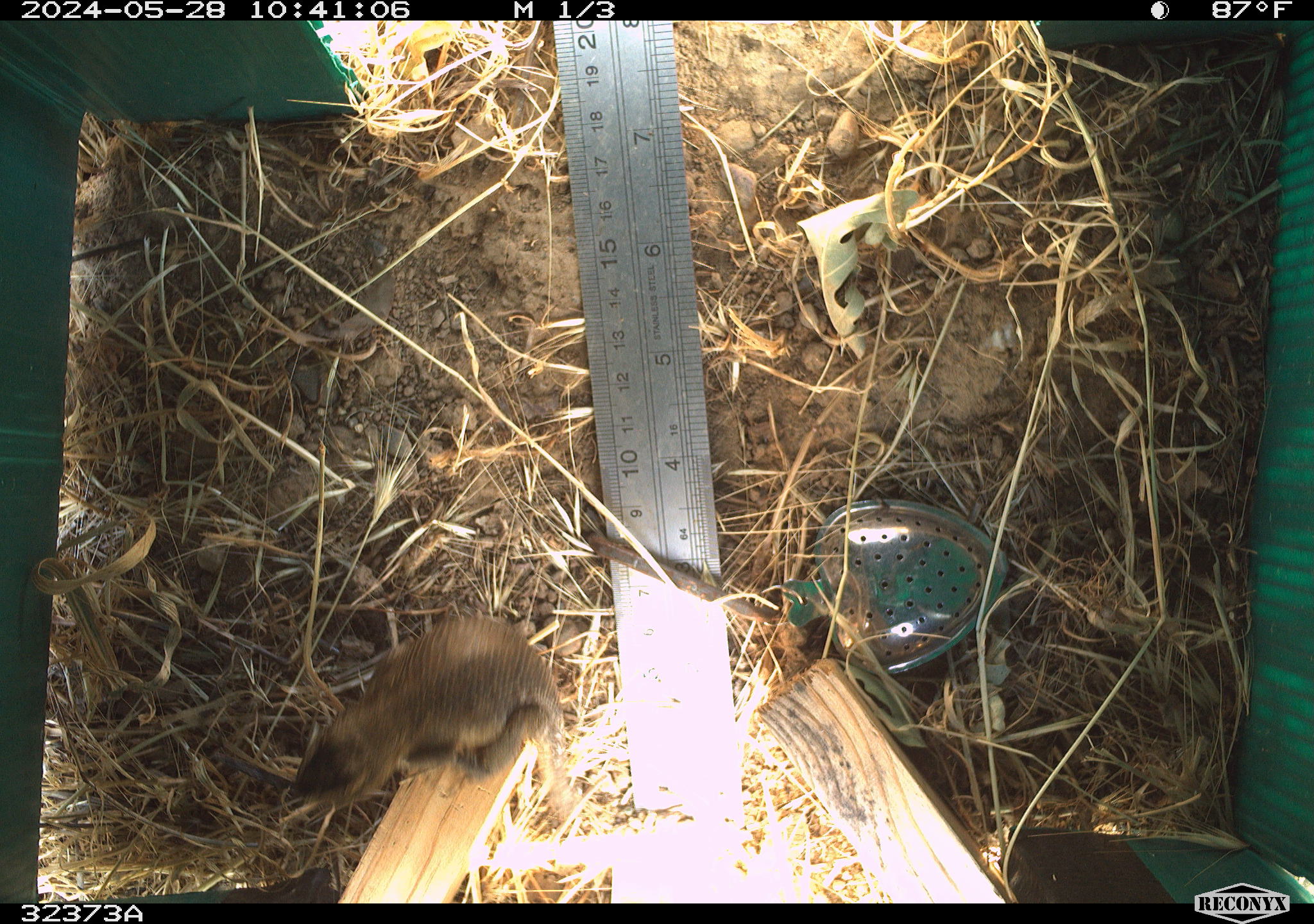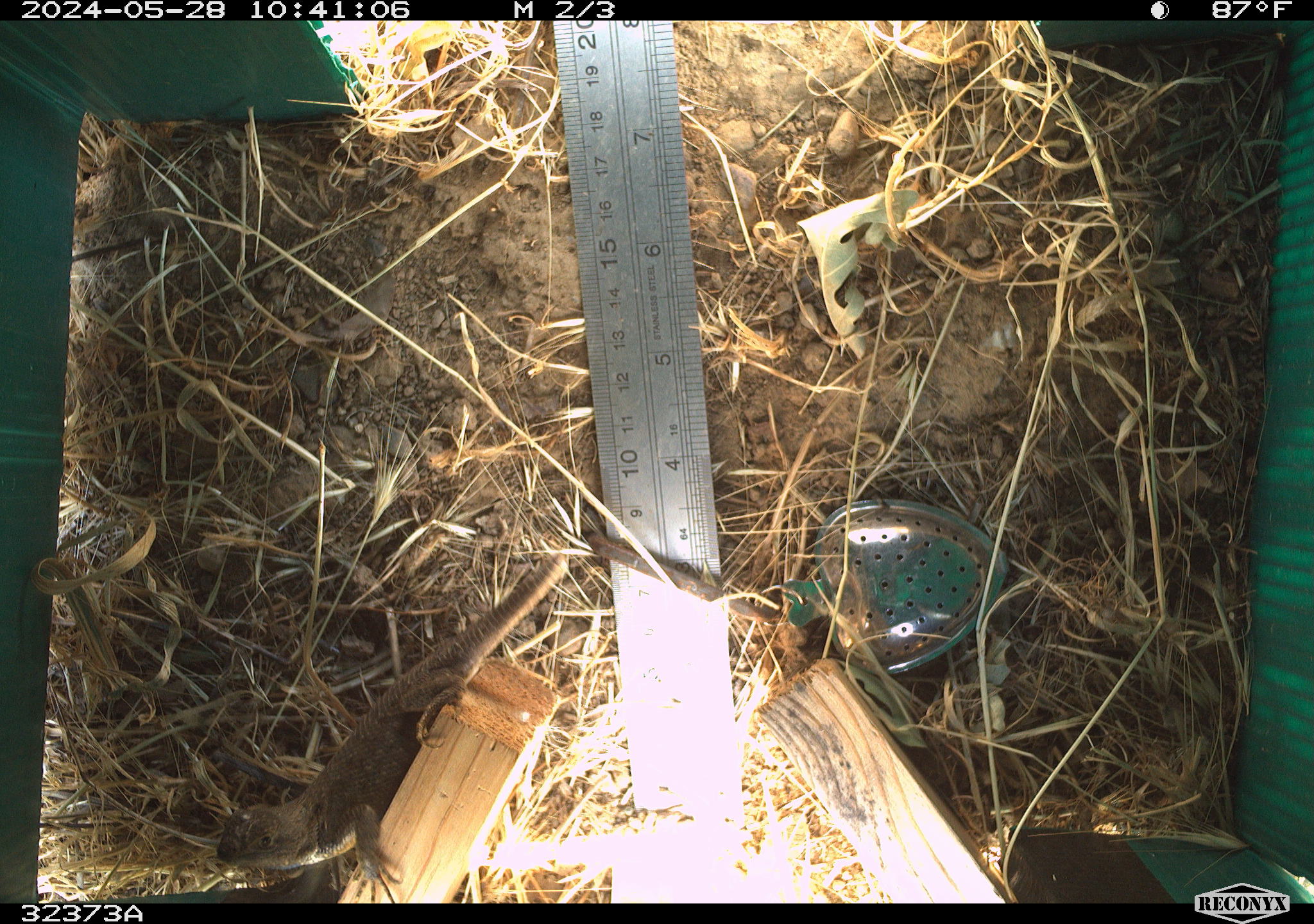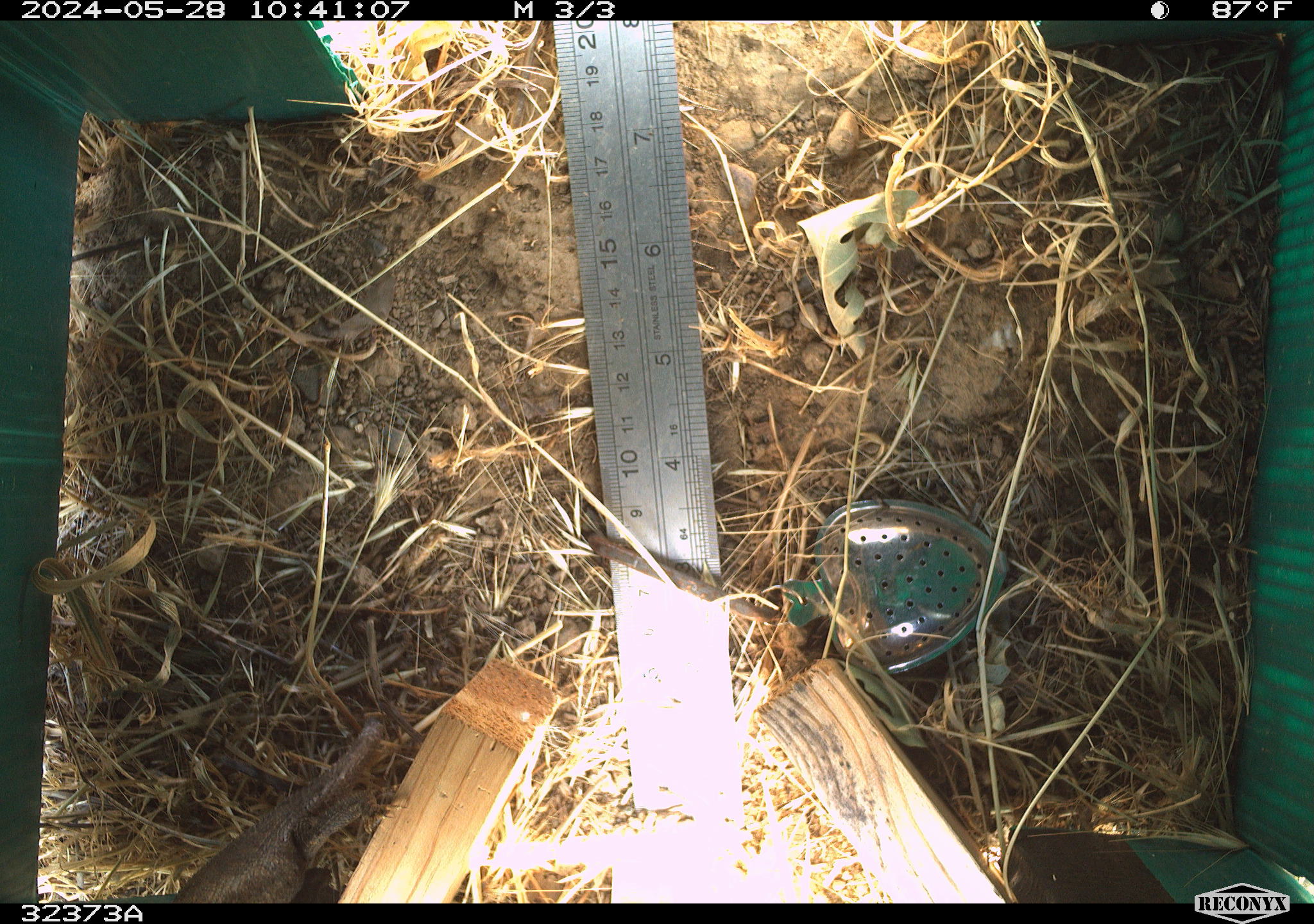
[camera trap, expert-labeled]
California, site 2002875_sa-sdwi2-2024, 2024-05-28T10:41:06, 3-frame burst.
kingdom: Animalia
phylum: Chordata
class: Reptilia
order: Squamata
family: Phrynosomatidae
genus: Sceloporus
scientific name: Sceloporus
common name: spiny lizards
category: sceloporus species